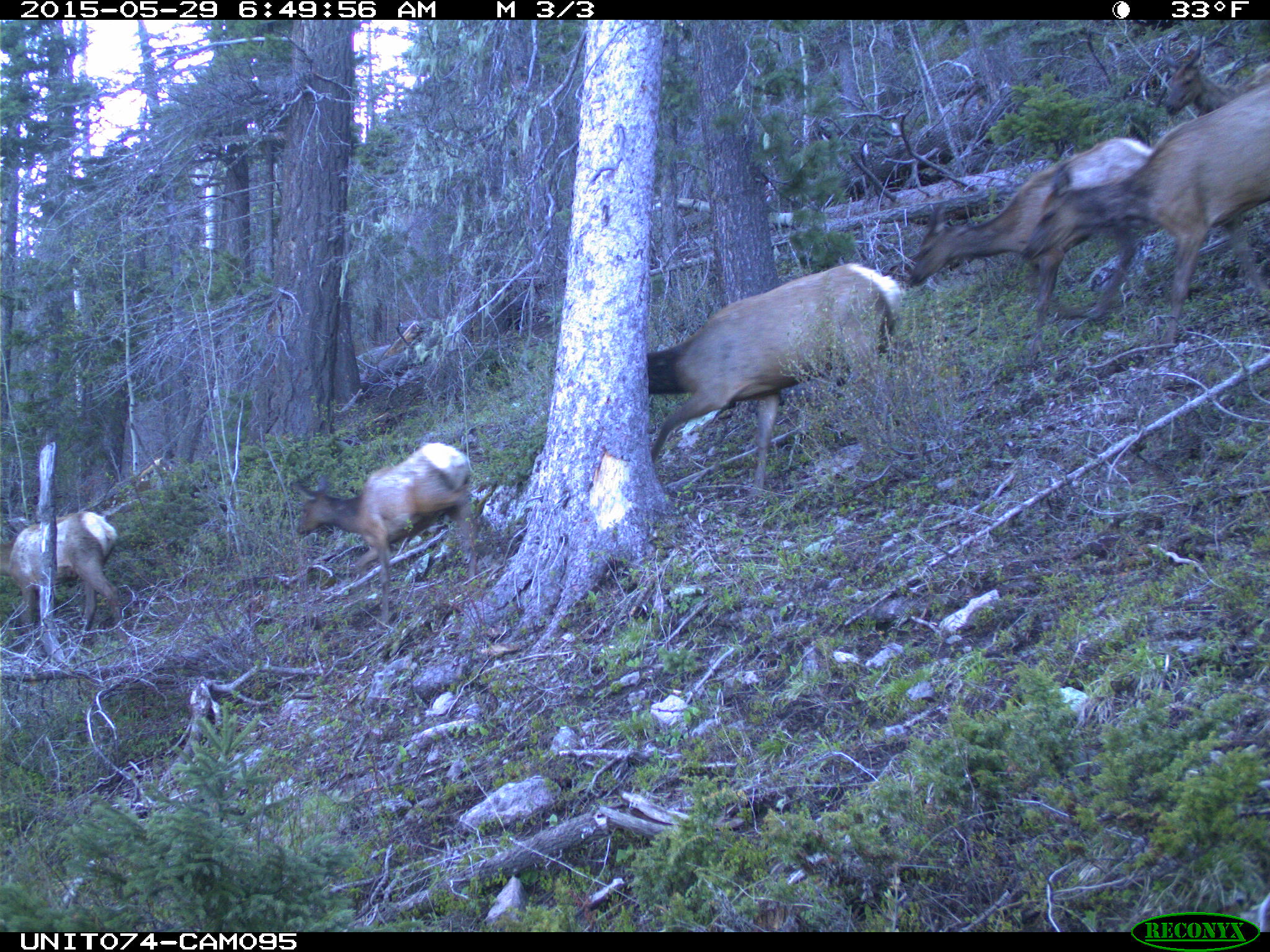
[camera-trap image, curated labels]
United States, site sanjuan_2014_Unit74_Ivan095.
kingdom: Animalia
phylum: Chordata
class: Mammalia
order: Artiodactyla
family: Cervidae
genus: Cervus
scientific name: Cervus elaphus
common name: red deer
Cervus elaphus (red deer).